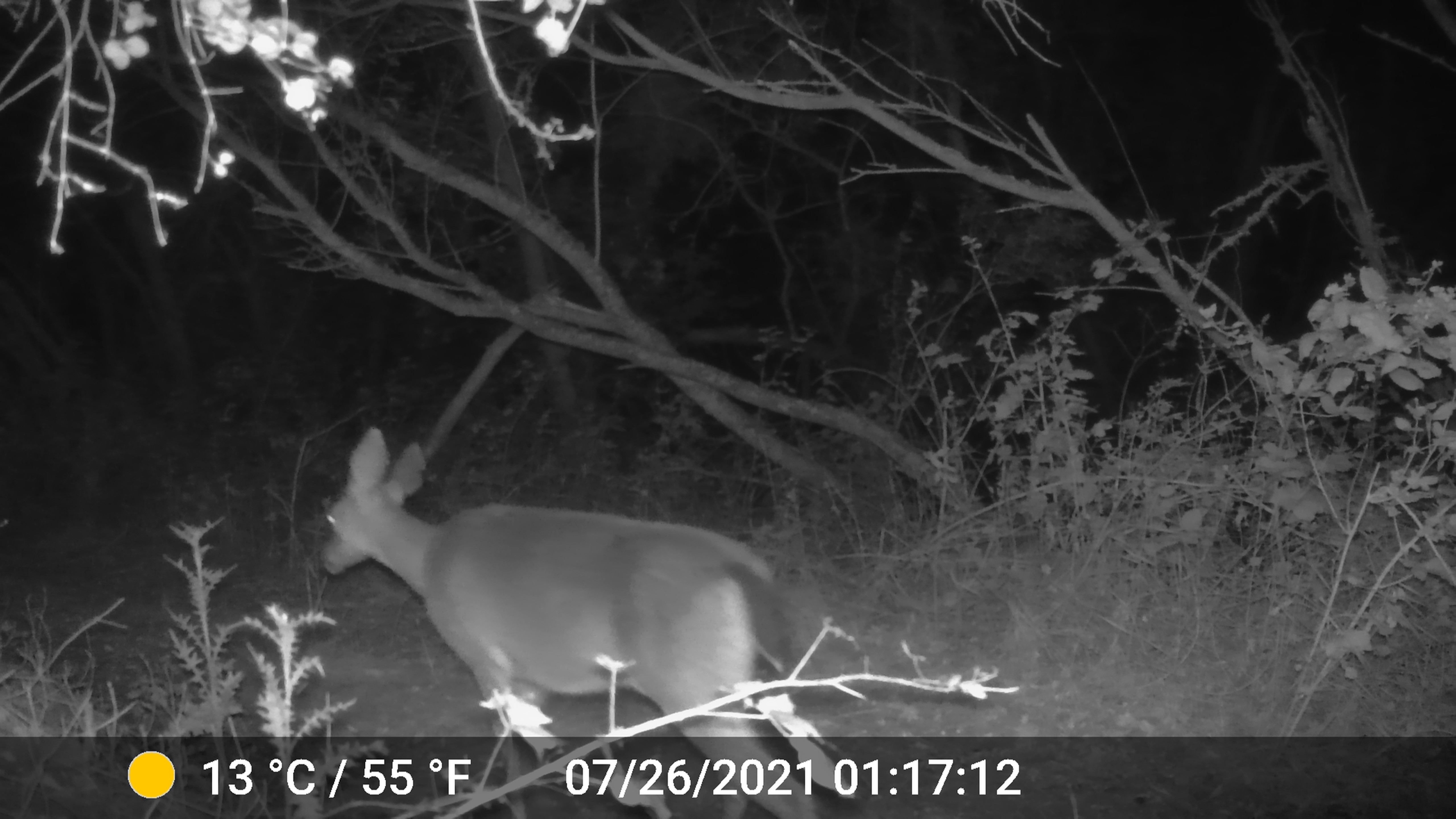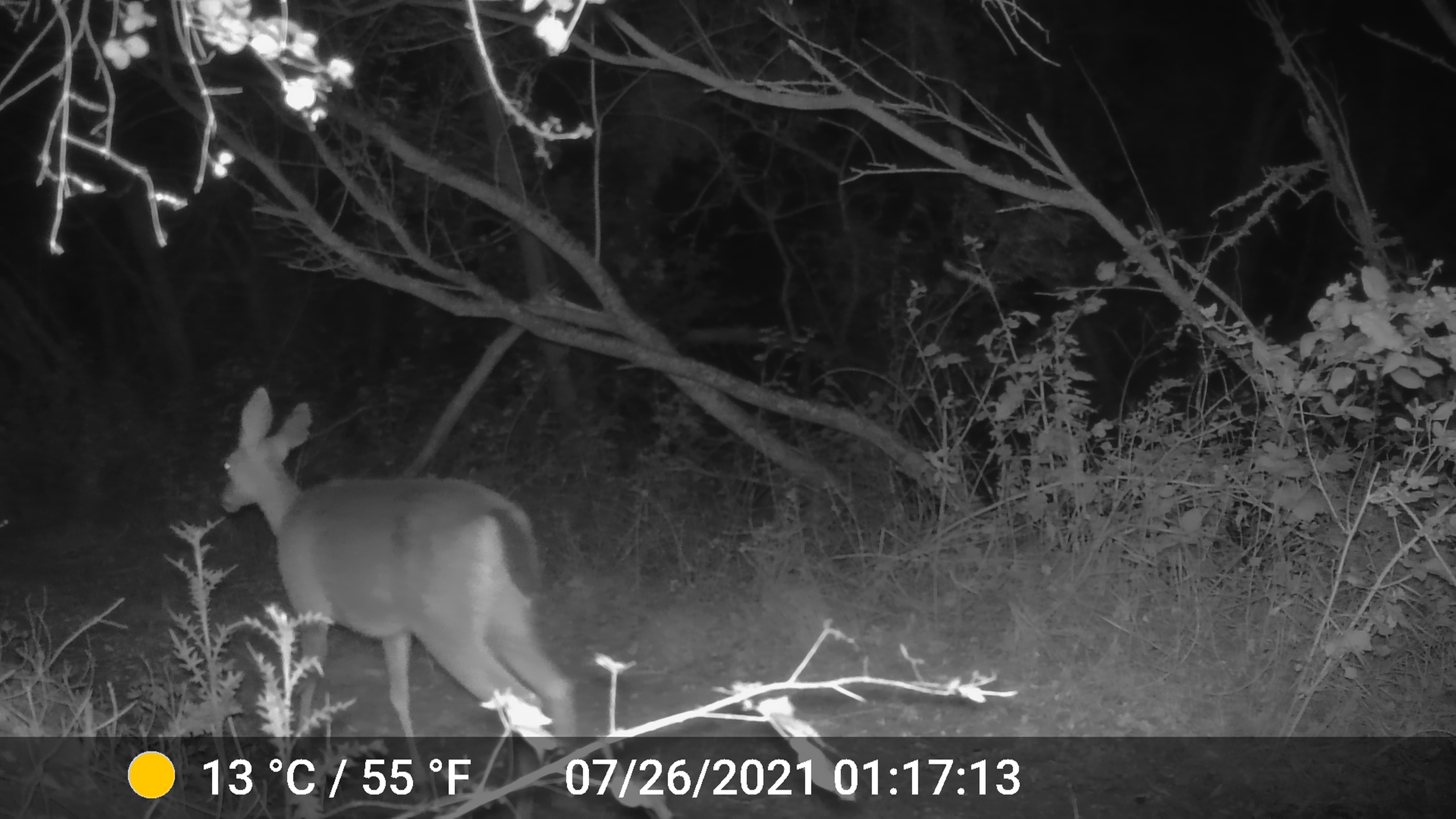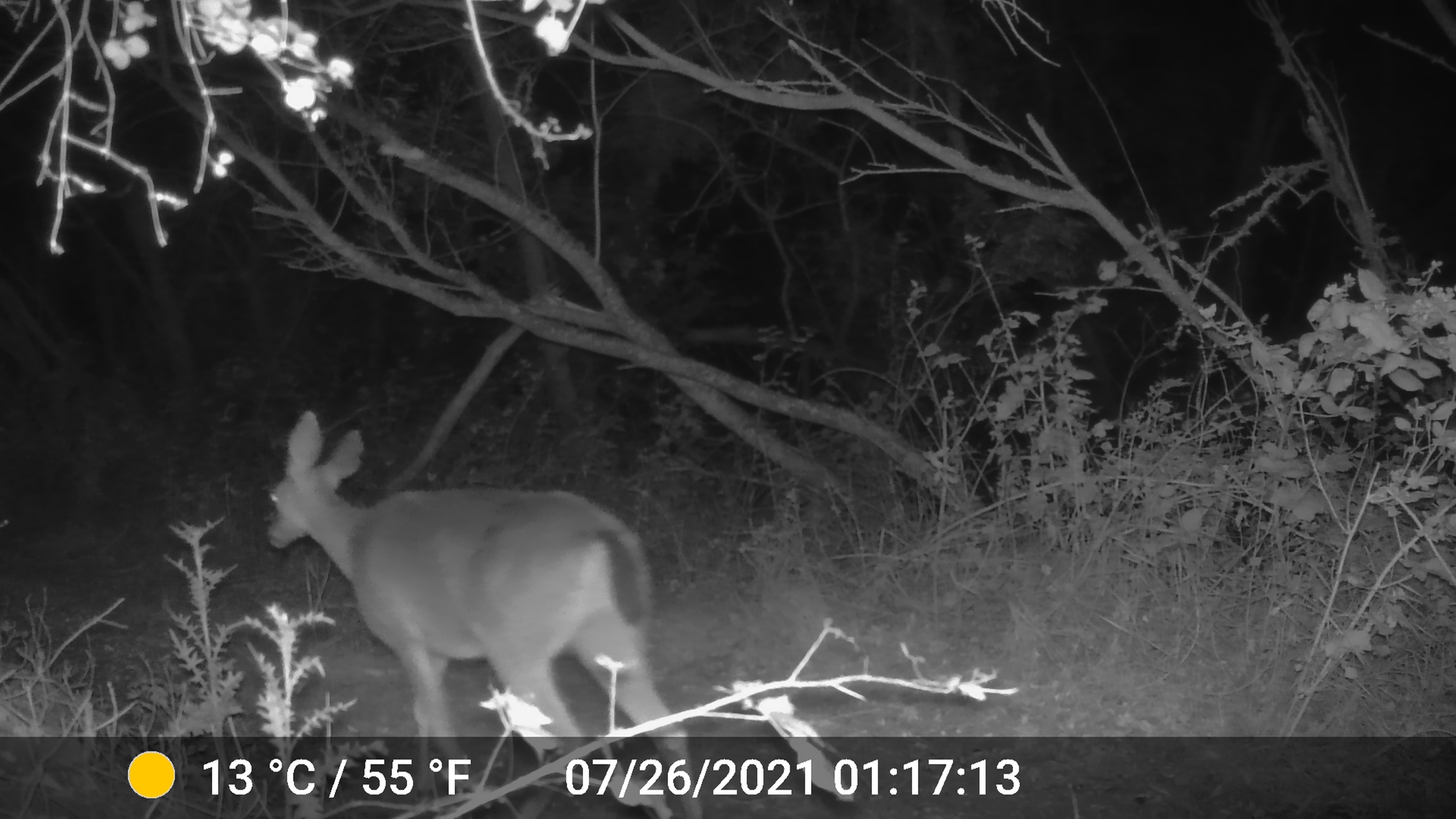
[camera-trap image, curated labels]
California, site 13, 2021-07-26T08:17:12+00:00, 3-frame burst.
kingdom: Animalia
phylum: Chordata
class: Mammalia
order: Artiodactyla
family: Cervidae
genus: Odocoileus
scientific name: Odocoileus hemionus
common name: mule deer